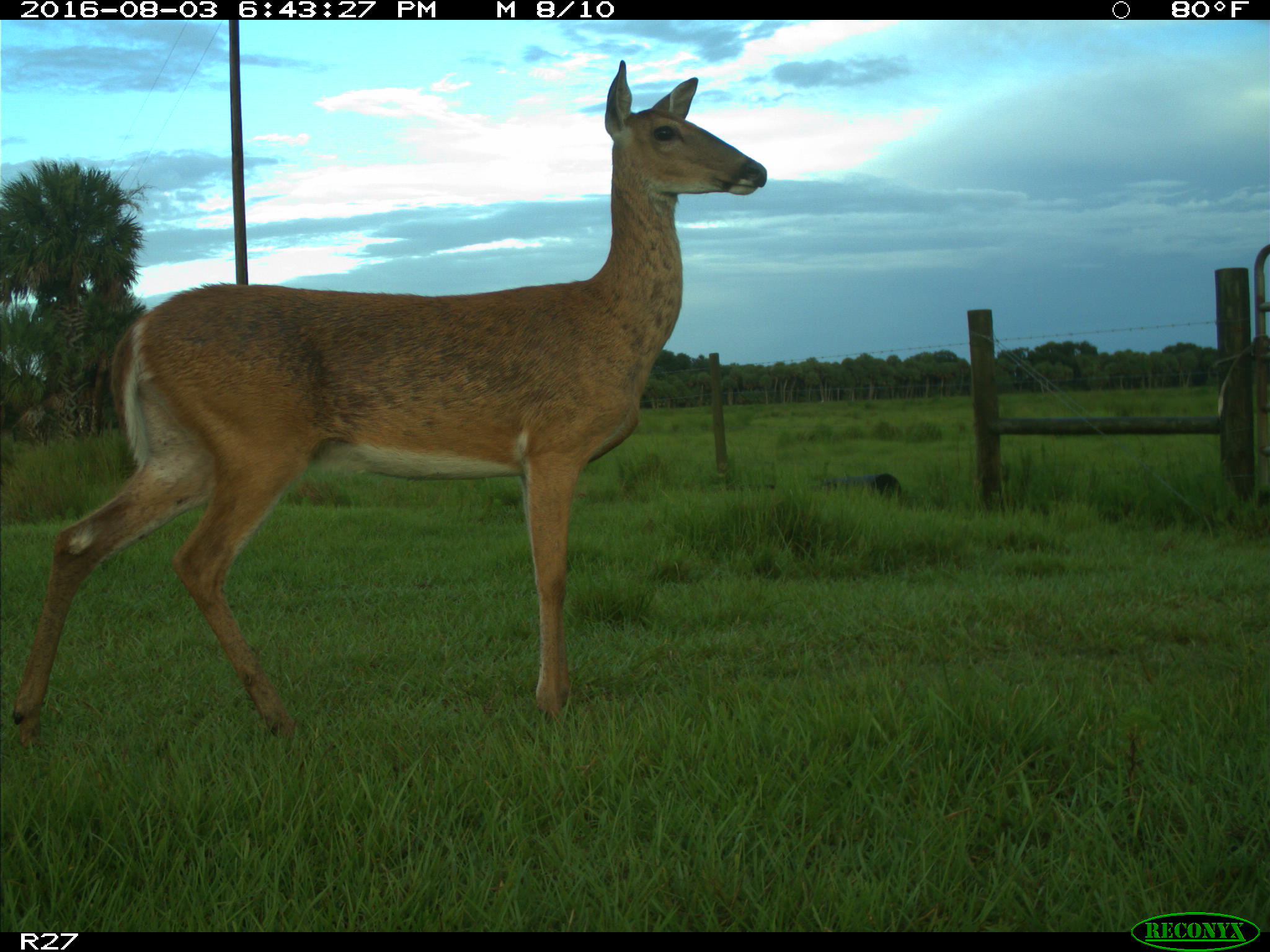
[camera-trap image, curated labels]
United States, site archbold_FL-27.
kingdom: Animalia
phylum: Chordata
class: Mammalia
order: Artiodactyla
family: Cervidae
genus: Odocoileus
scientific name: Odocoileus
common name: deer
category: unidentified deer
Unidentified deer (deer) (Odocoileus).